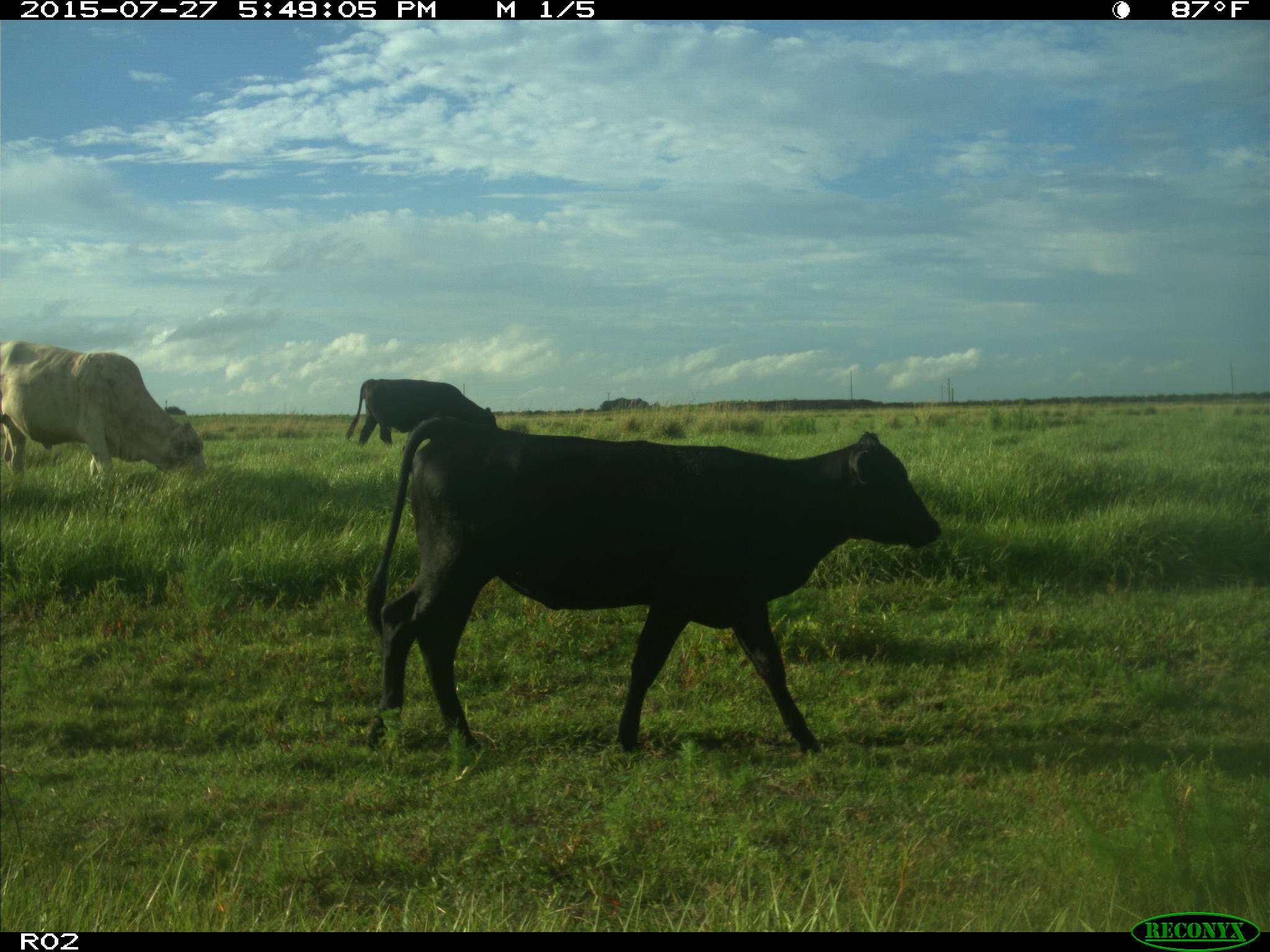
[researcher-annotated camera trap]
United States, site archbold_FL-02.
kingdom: Animalia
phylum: Chordata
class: Mammalia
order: Artiodactyla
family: Bovidae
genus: Bos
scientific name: Bos taurus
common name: domestic cow